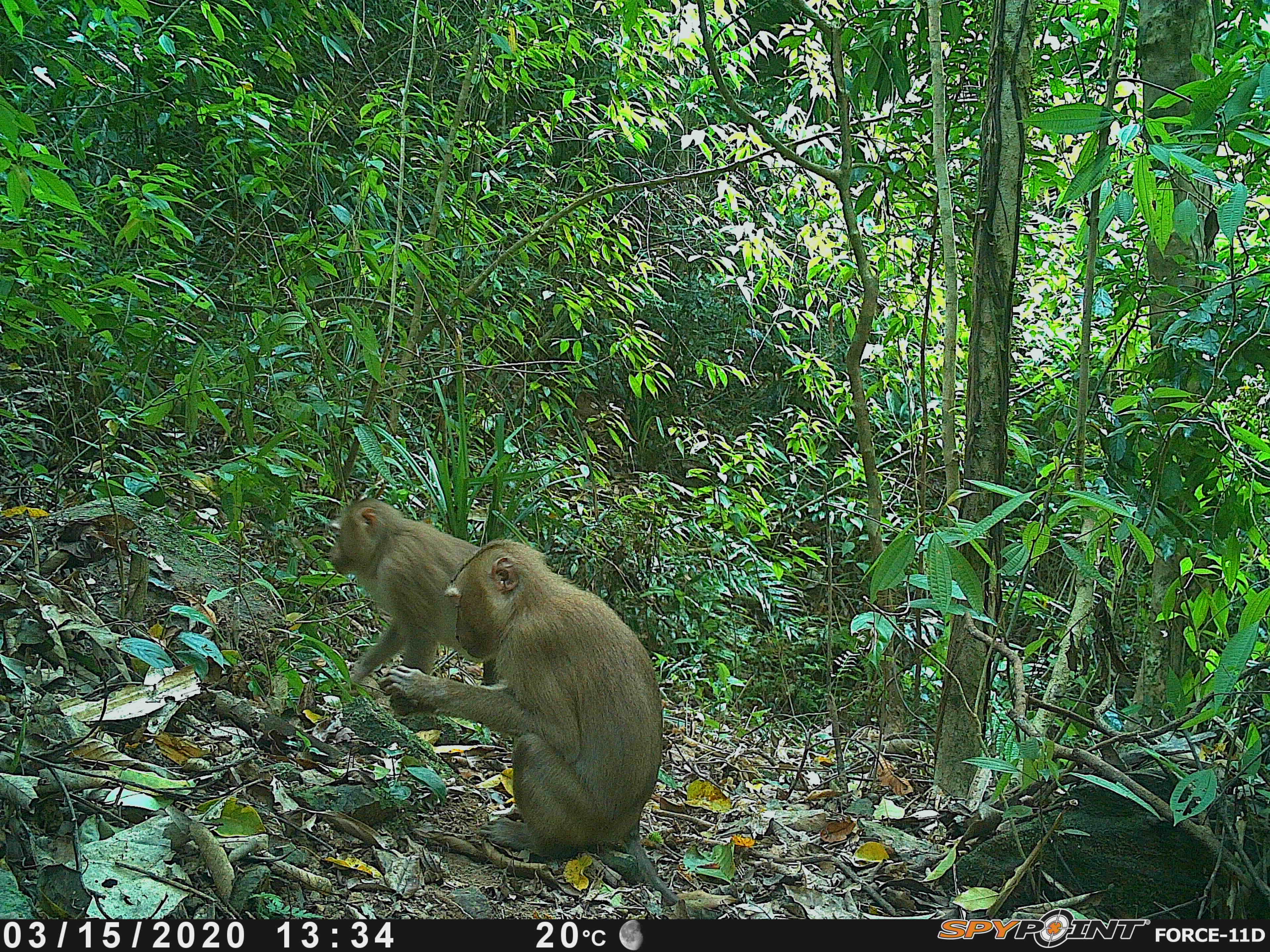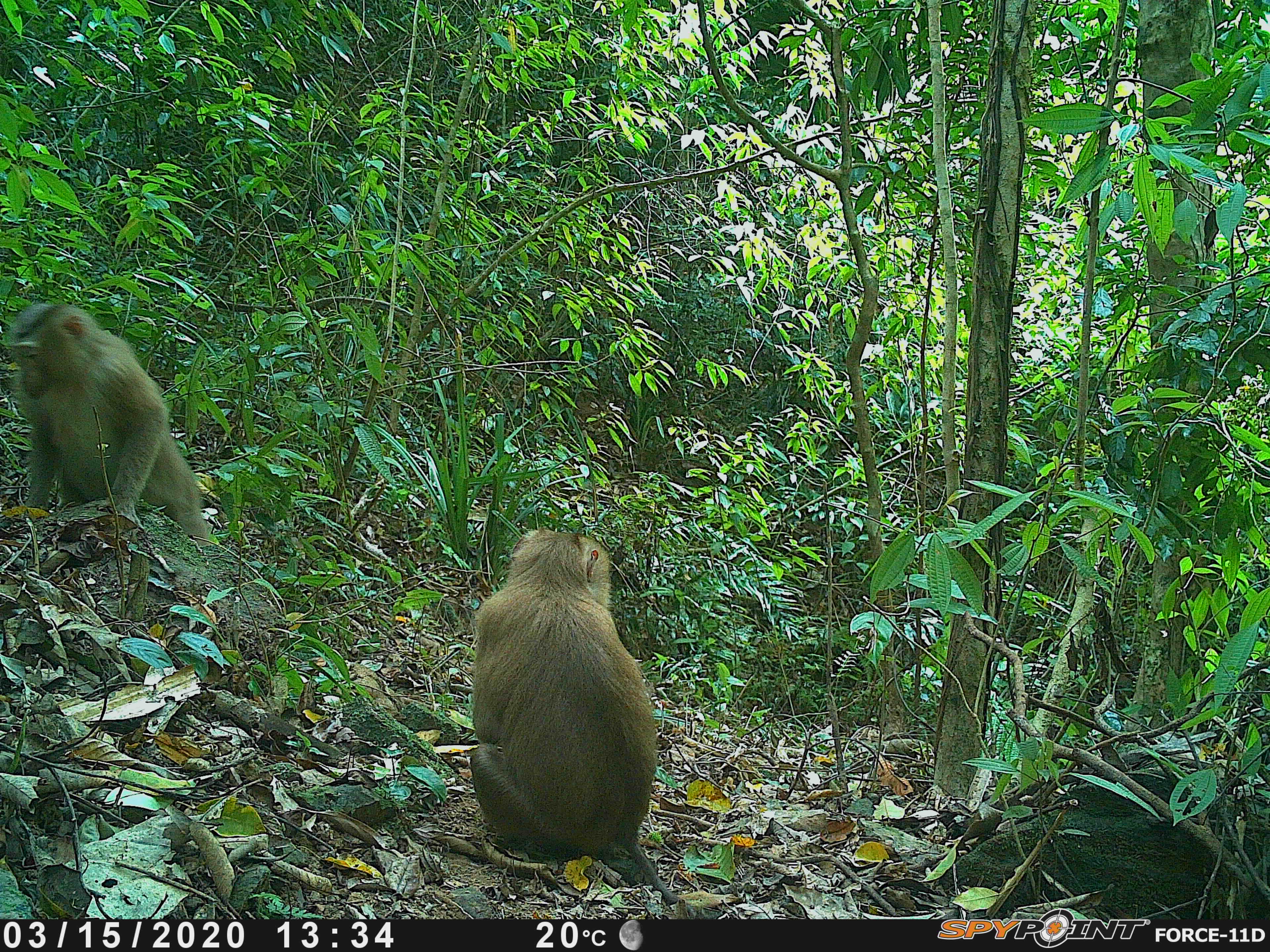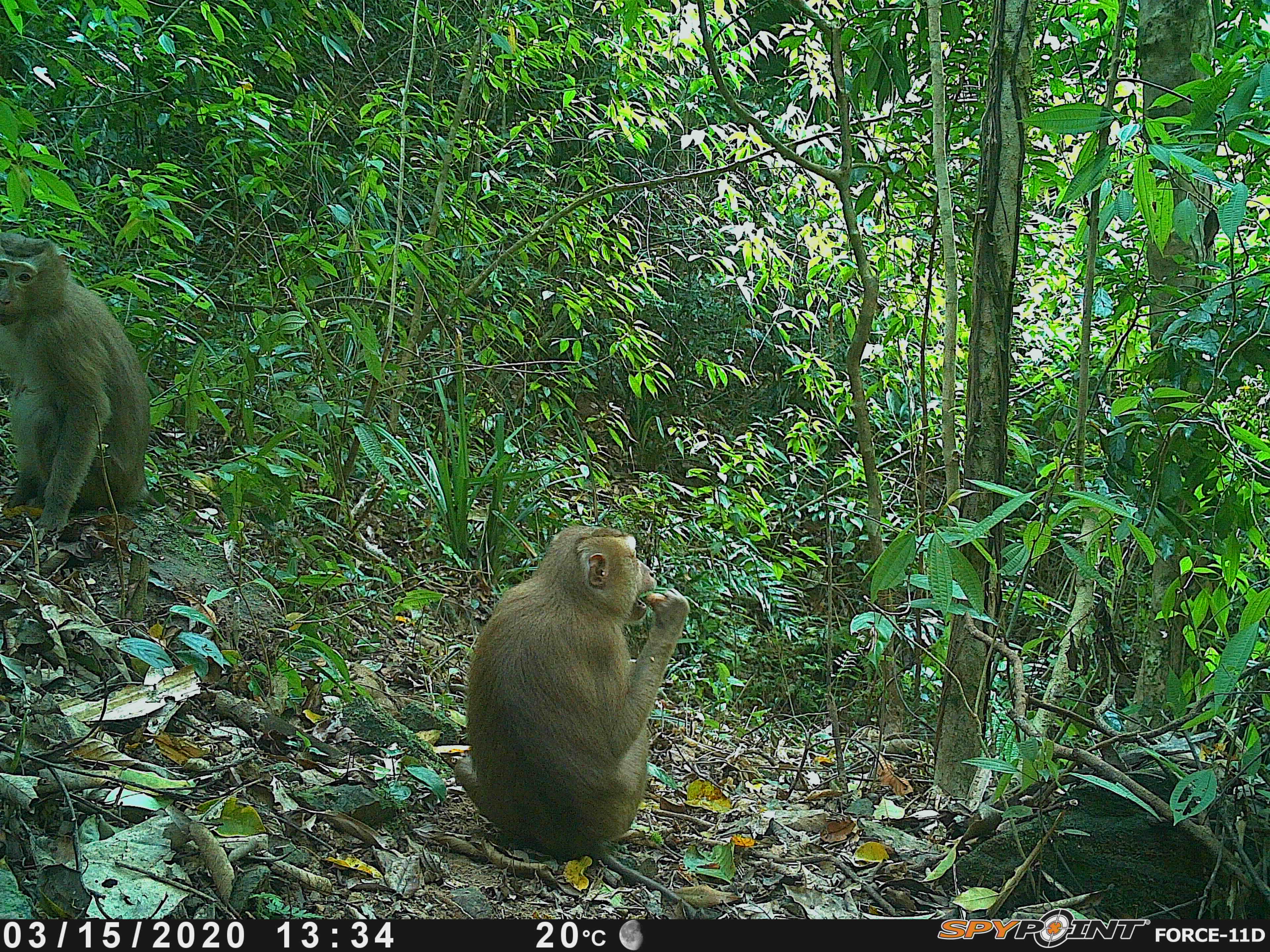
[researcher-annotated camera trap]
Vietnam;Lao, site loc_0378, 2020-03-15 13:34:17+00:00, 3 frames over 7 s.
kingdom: Animalia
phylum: Chordata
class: Mammalia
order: Primates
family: Cercopithecidae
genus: Macaca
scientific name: Macaca nemestrina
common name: pig-tailed macaque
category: pig tailed macaque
Pig tailed macaque (pig-tailed macaque) (Macaca nemestrina). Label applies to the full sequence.